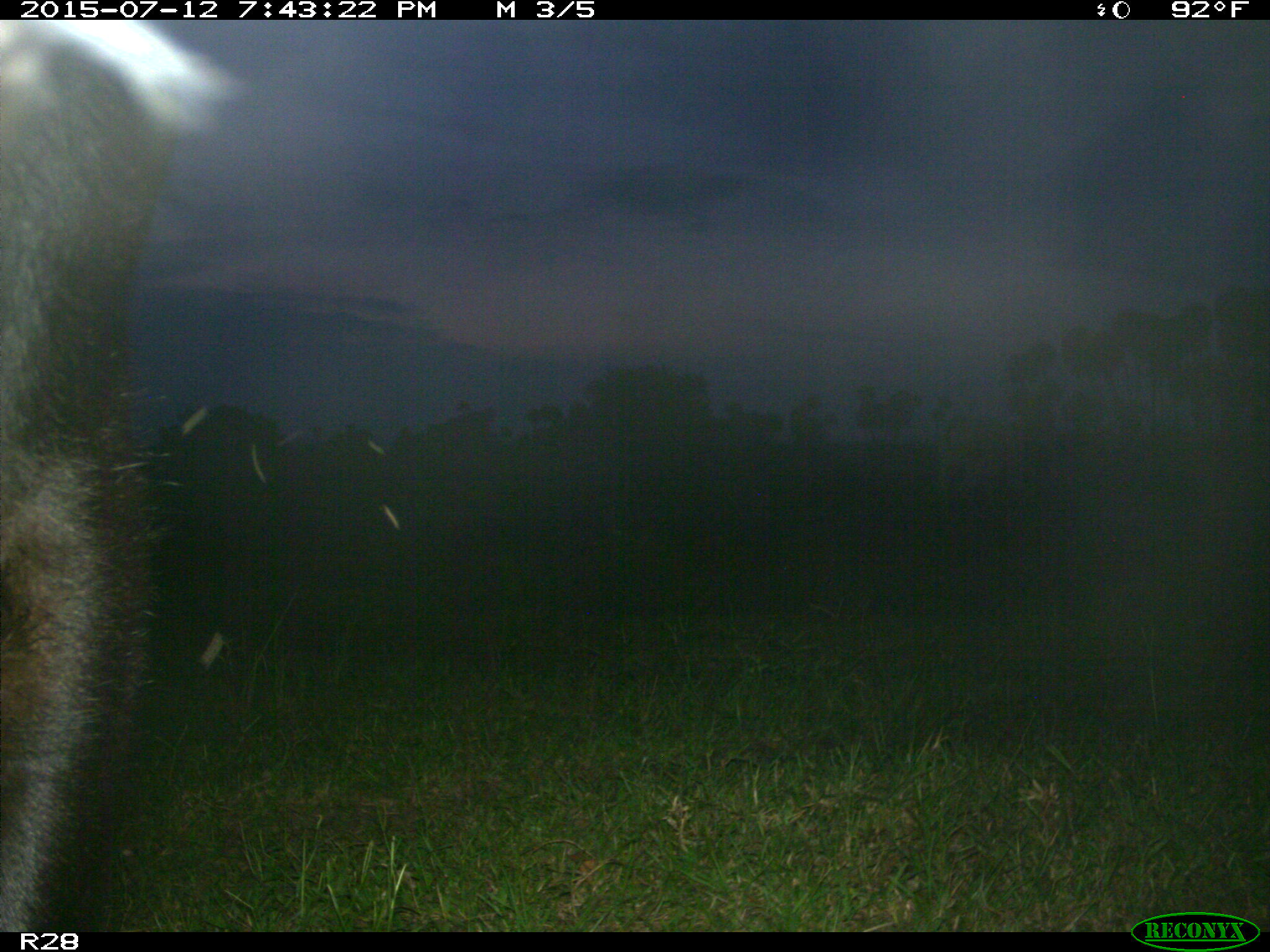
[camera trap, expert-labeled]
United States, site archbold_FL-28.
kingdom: Animalia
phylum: Chordata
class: Mammalia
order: Artiodactyla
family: Bovidae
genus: Bos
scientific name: Bos taurus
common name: domestic cow